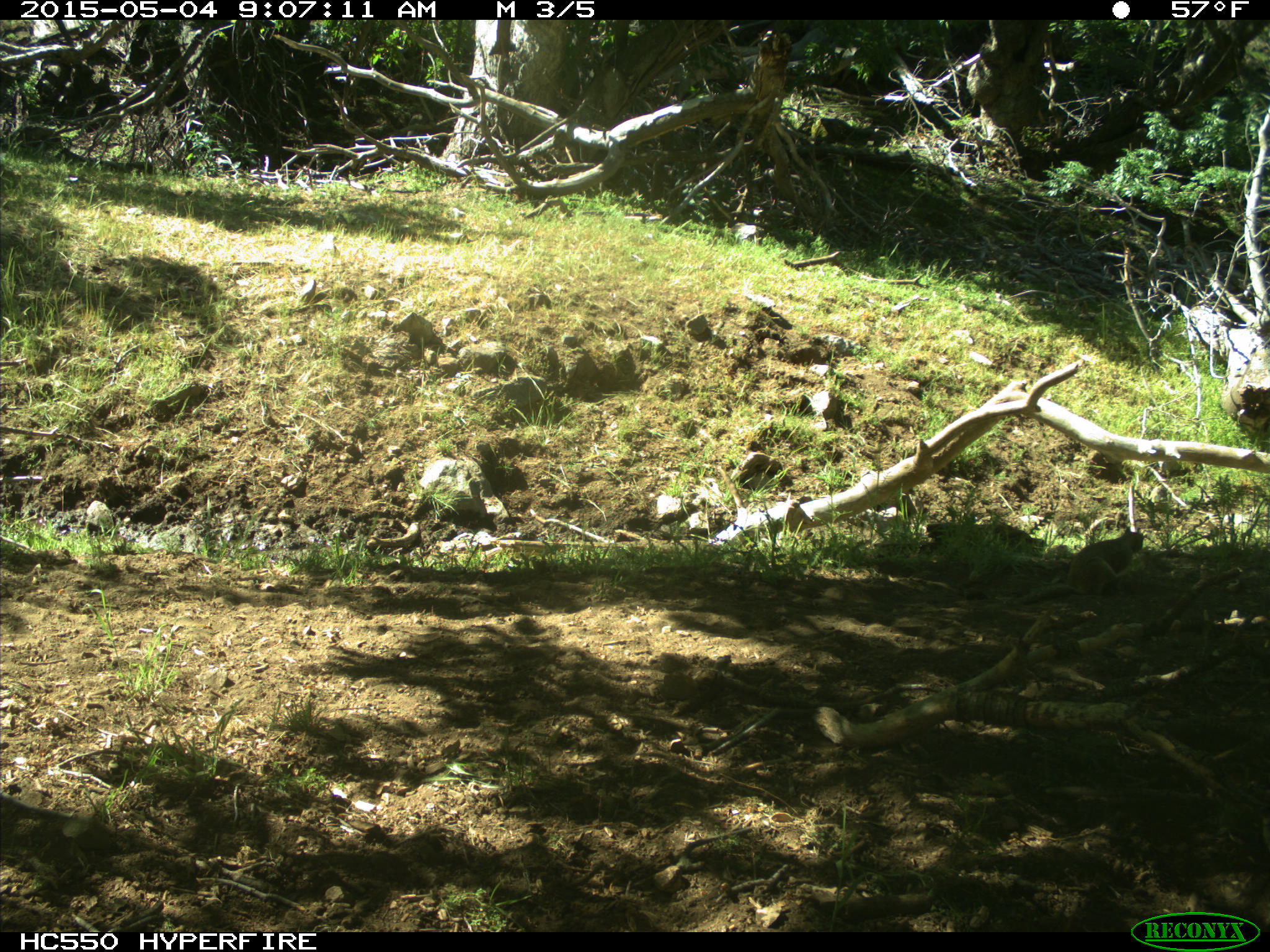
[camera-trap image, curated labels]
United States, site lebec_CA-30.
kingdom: Animalia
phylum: Chordata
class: Mammalia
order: Rodentia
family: Sciuridae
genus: Otospermophilus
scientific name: Otospermophilus beecheyi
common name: california ground squirrel